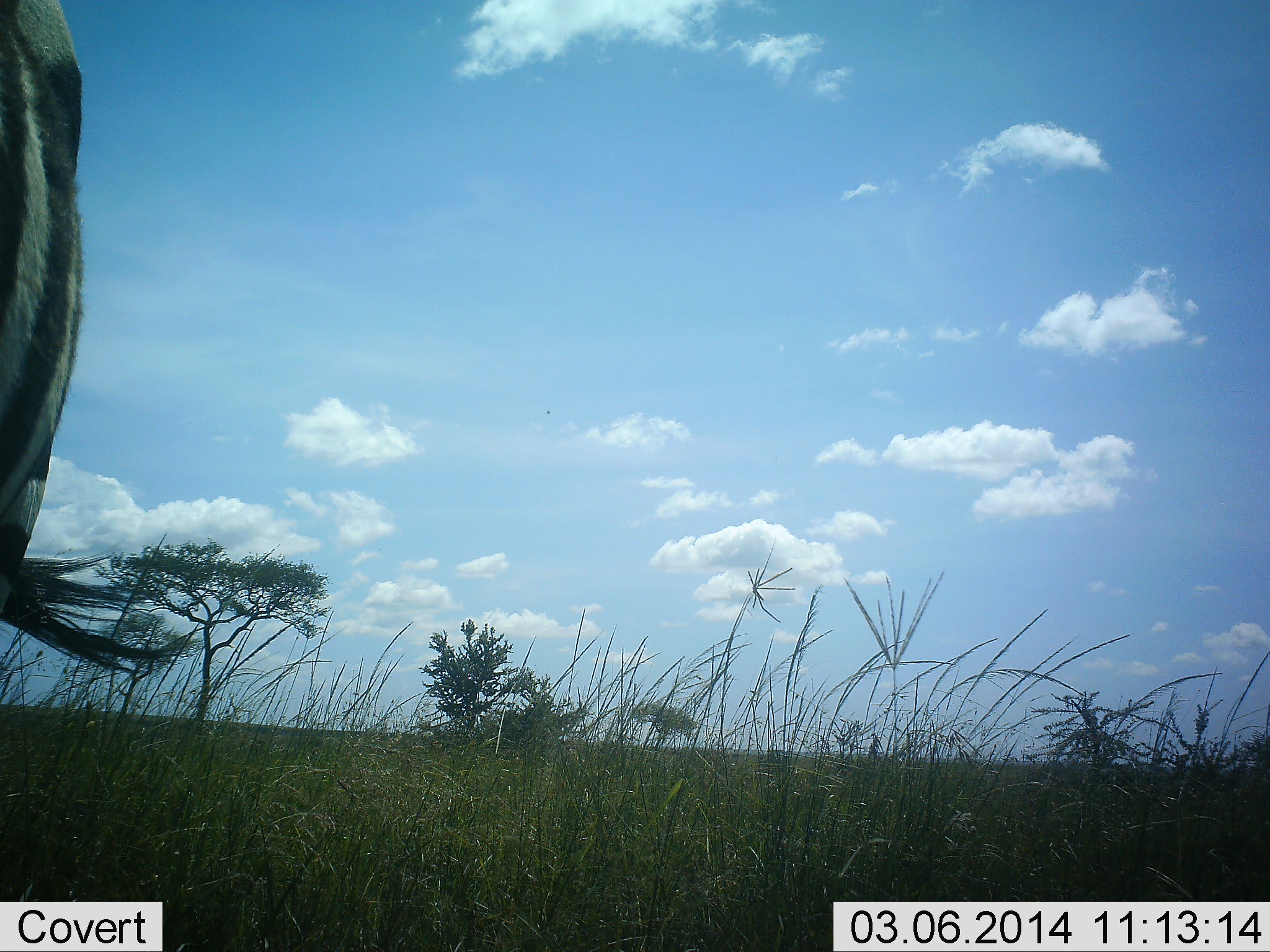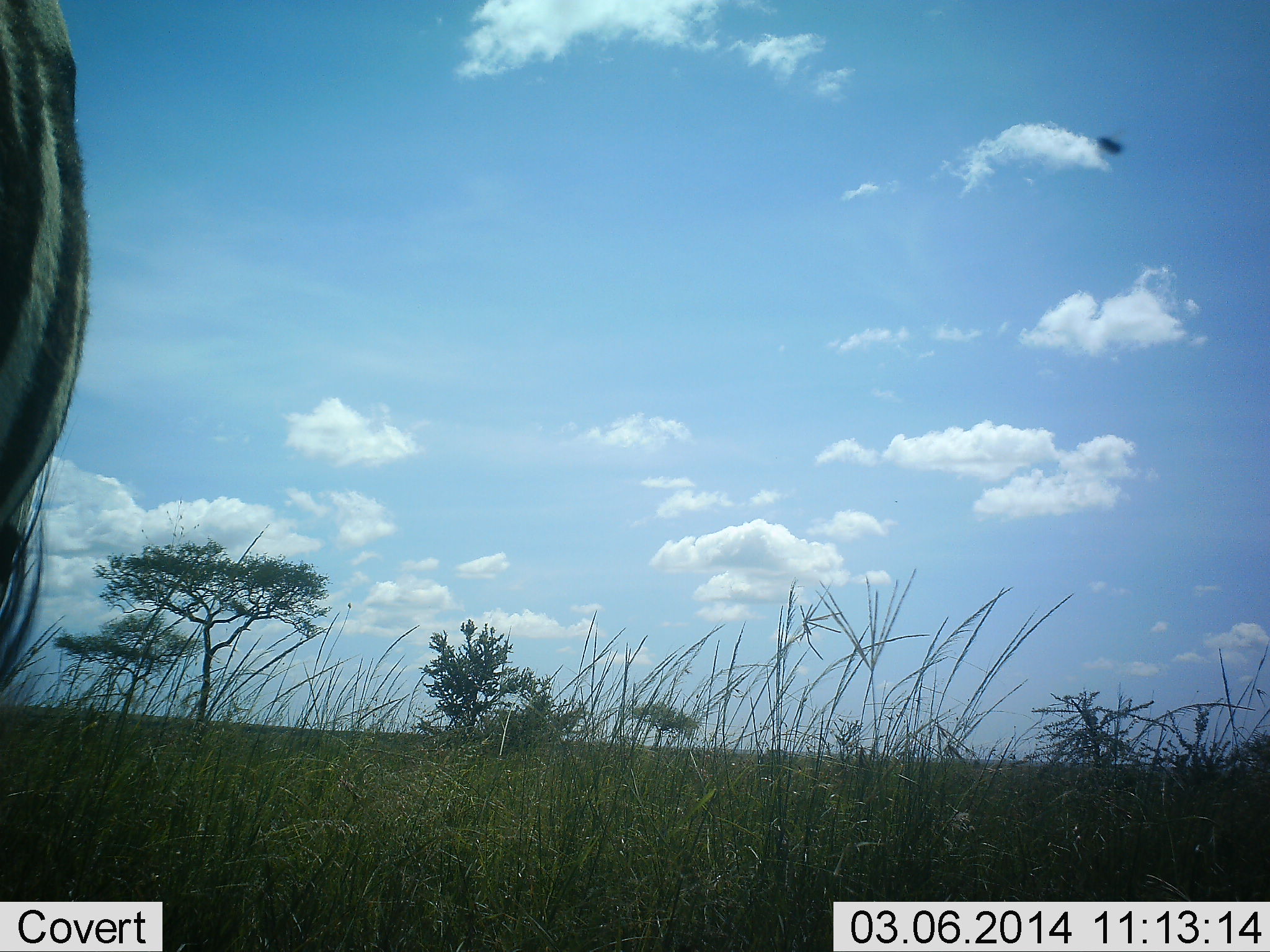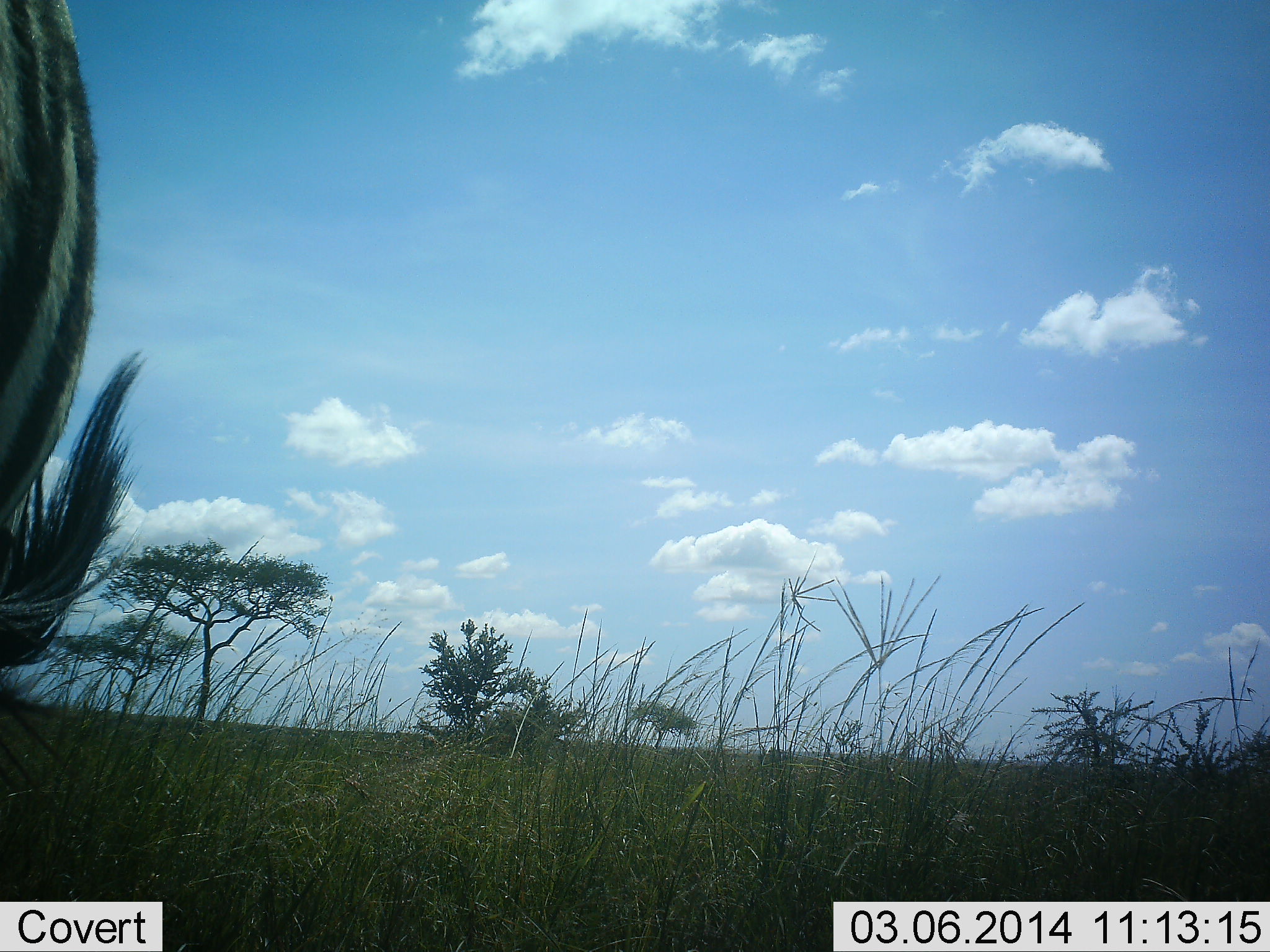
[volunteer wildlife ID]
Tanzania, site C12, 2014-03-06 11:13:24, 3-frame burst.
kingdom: Animalia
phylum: Chordata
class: Mammalia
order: Perissodactyla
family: Equidae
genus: Equus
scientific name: Equus quagga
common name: plains zebra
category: zebra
Zebra (plains zebra) (Equus quagga), count 1. Behavior (volunteer vote fractions): standing 93%, resting 0%, moving 7%, interacting 0%. Young present (vote fraction): 0%. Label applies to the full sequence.